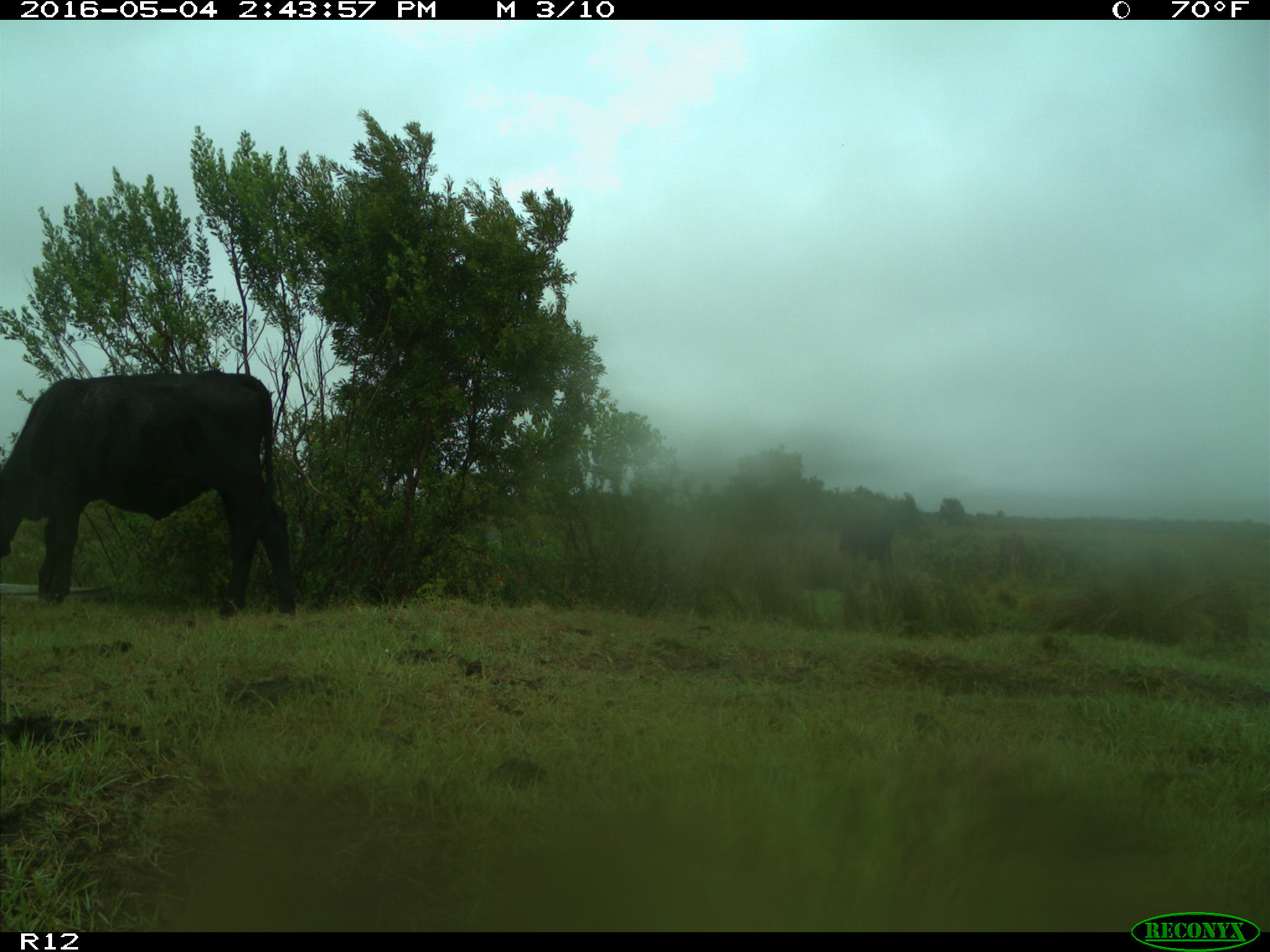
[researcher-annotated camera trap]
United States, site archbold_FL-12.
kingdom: Animalia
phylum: Chordata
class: Mammalia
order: Artiodactyla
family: Bovidae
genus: Bos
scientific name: Bos taurus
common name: domestic cow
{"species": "Bos taurus (domestic cow)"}